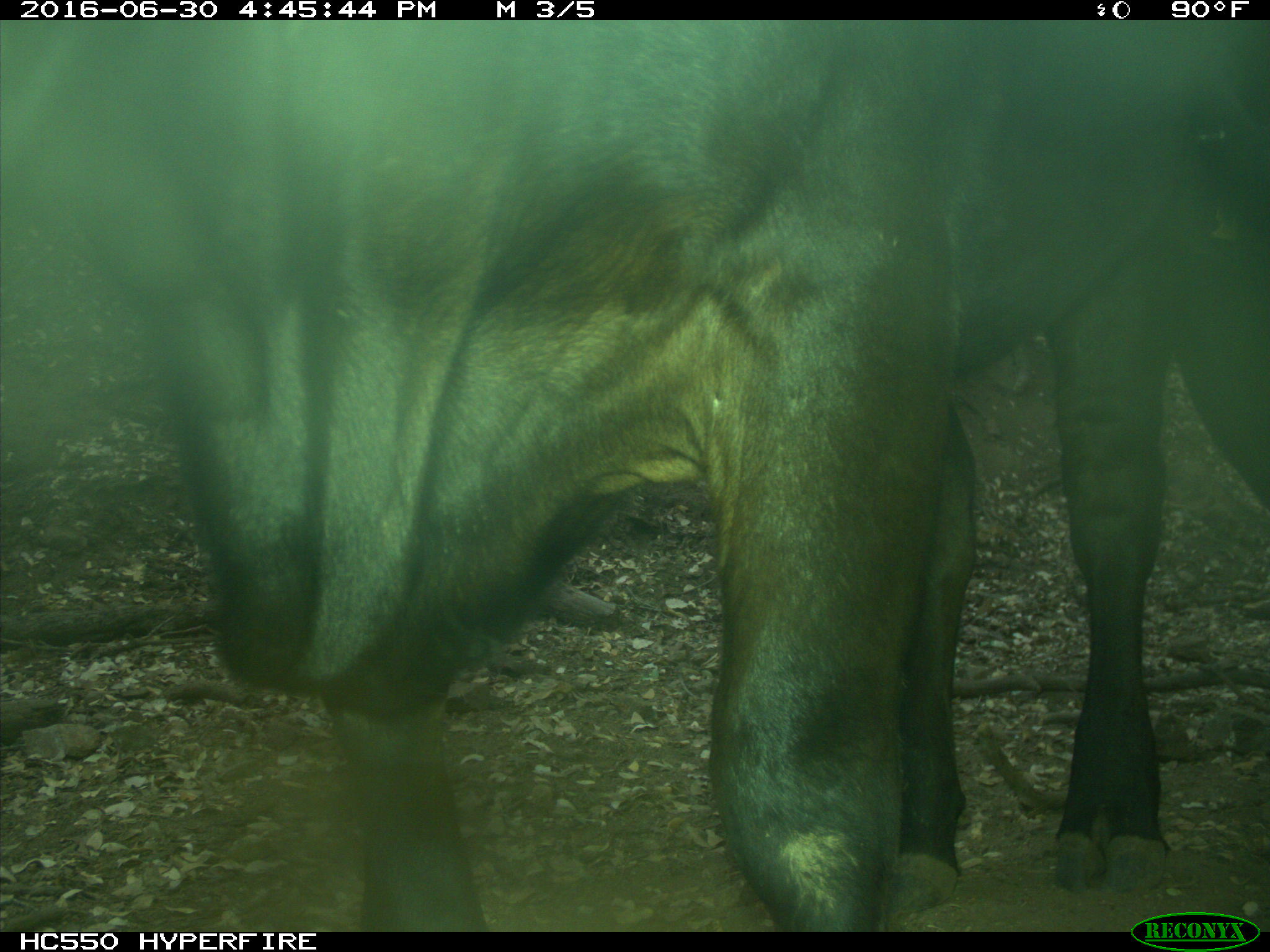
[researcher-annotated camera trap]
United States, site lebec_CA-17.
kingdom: Animalia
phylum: Chordata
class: Mammalia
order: Artiodactyla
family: Bovidae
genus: Bos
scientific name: Bos taurus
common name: domestic cow